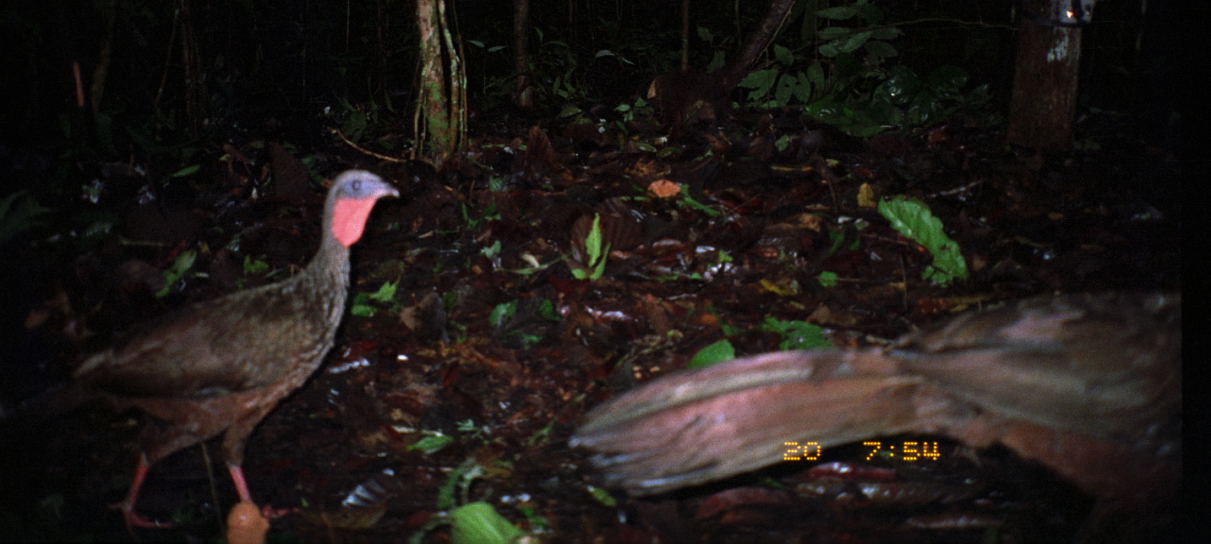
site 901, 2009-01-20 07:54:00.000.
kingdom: Animalia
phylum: Chordata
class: Aves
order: Galliformes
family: Cracidae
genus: Penelope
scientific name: Penelope jacquacu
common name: spix's guan